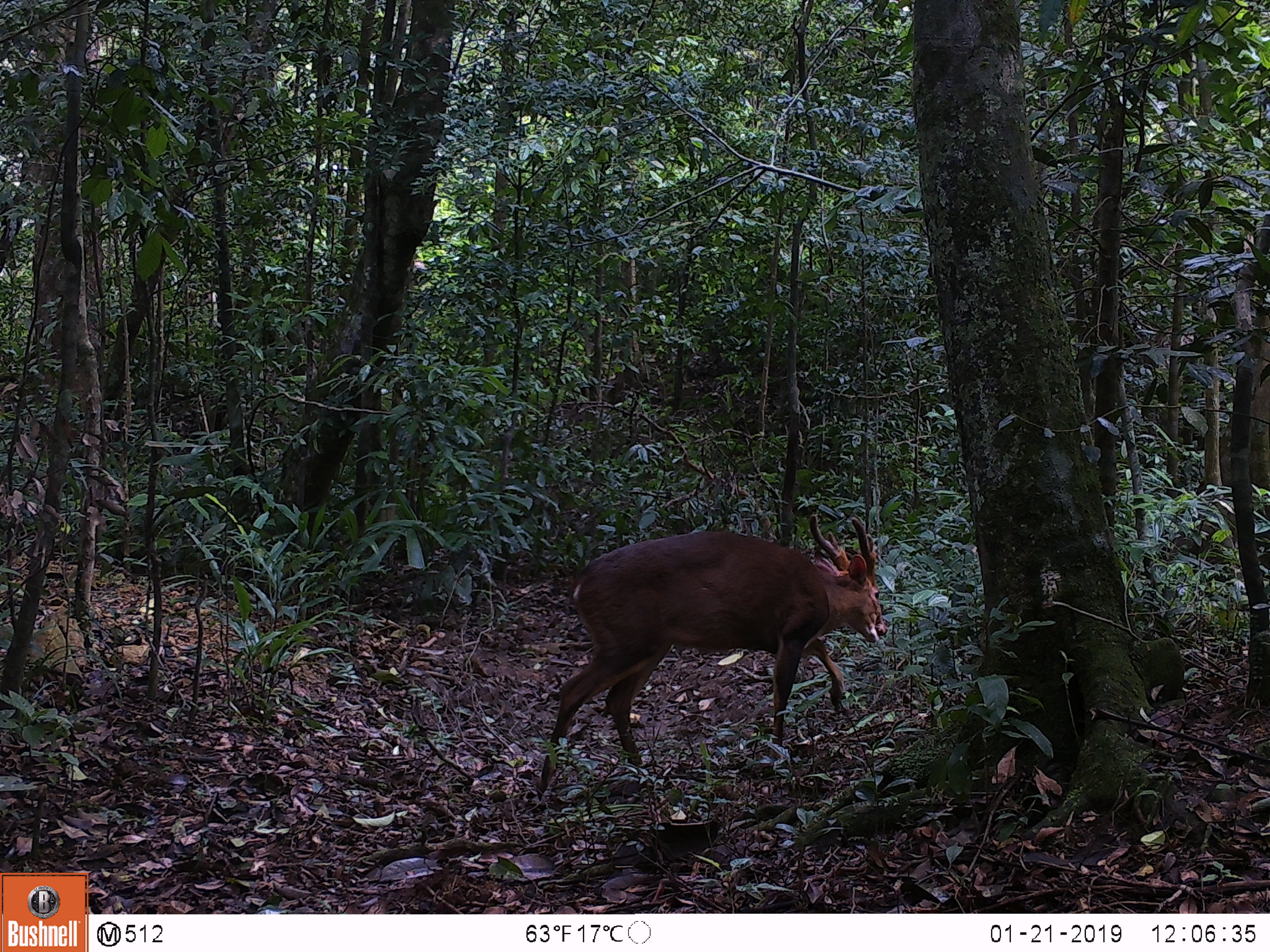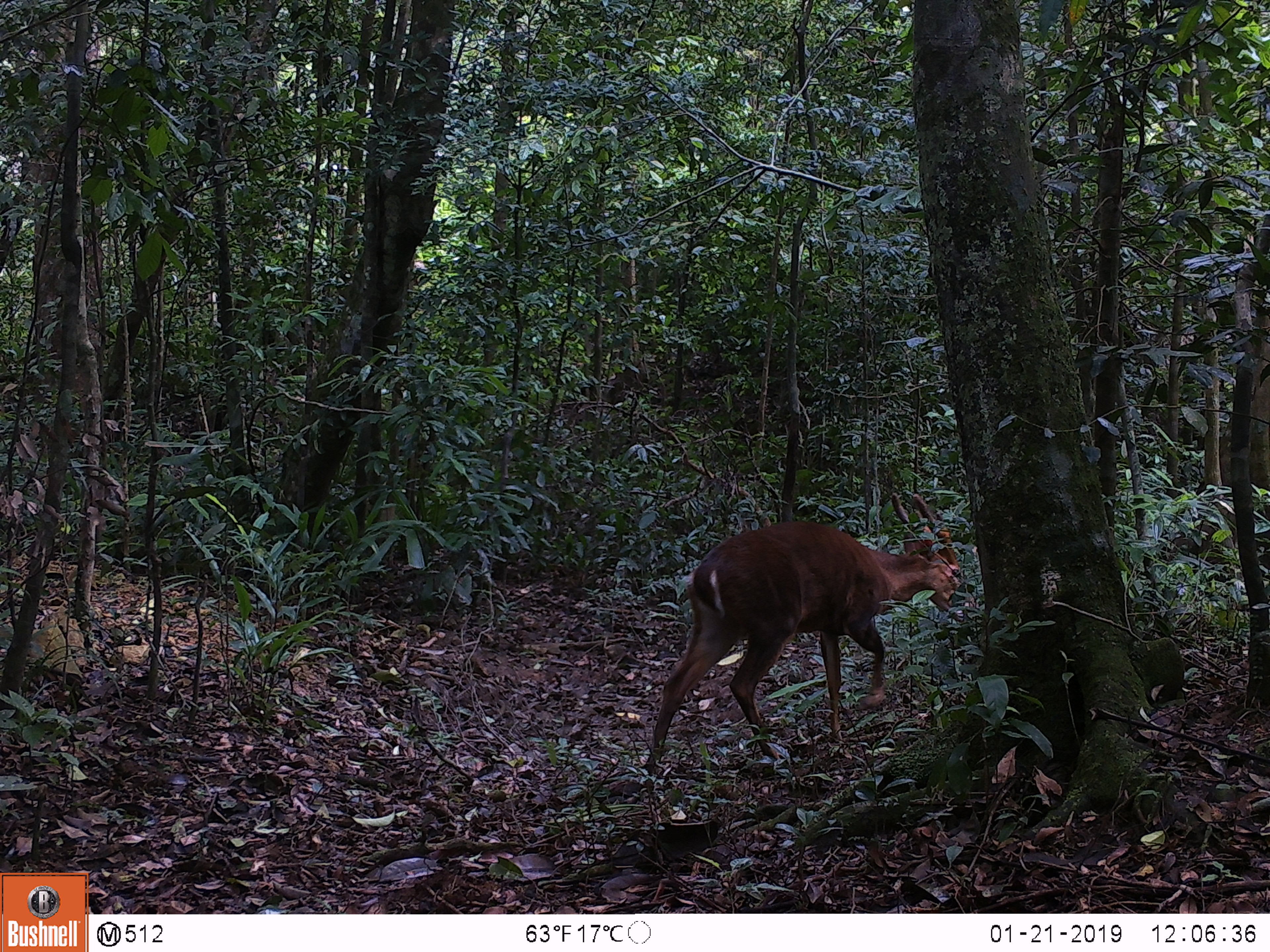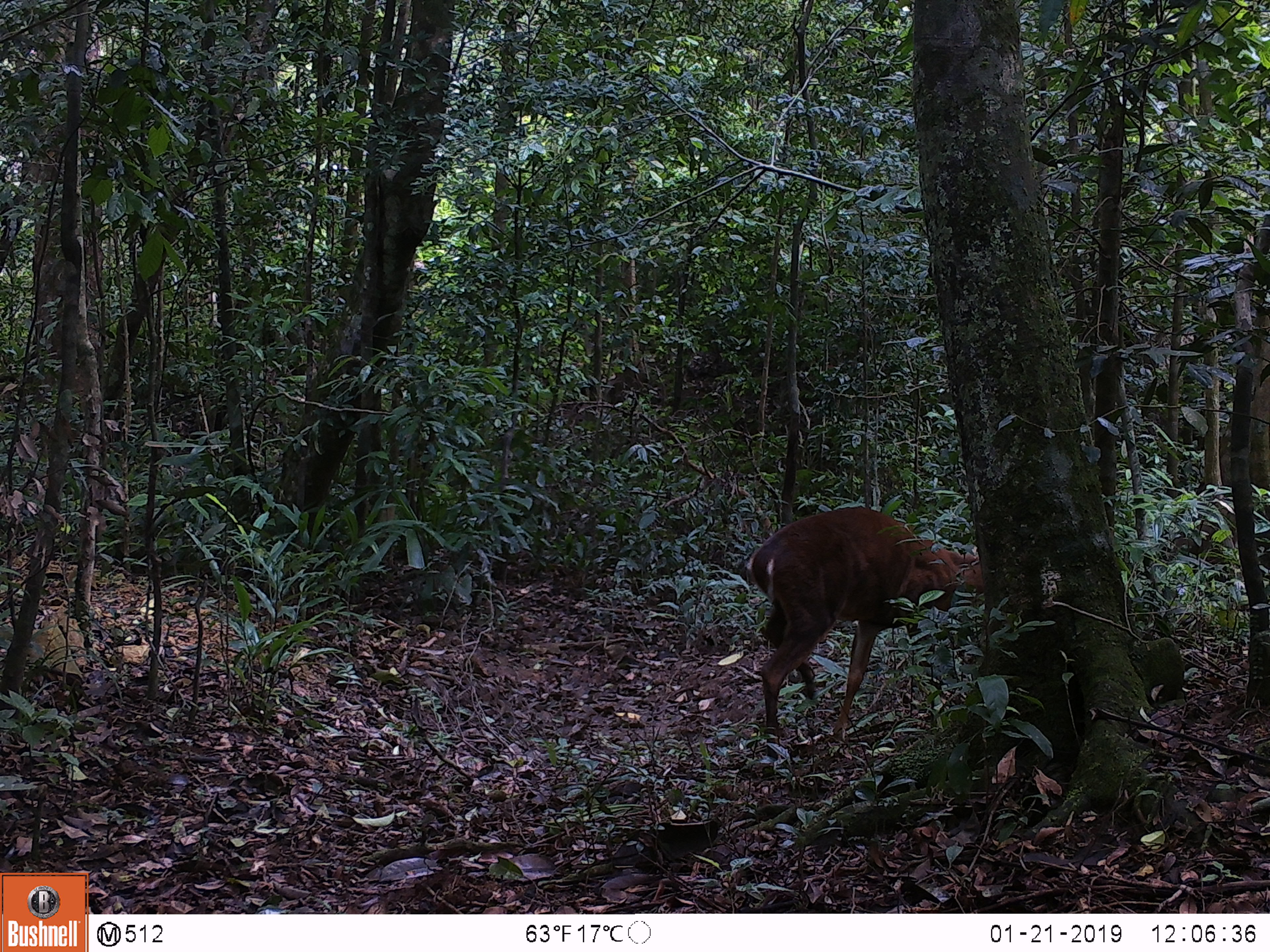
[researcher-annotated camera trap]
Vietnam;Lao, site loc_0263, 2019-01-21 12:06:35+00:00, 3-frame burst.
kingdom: Animalia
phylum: Chordata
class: Mammalia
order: Artiodactyla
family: Cervidae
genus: Muntiacus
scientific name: Muntiacus vuquangensis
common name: large-antlered muntjac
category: large antlered muntjac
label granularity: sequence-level